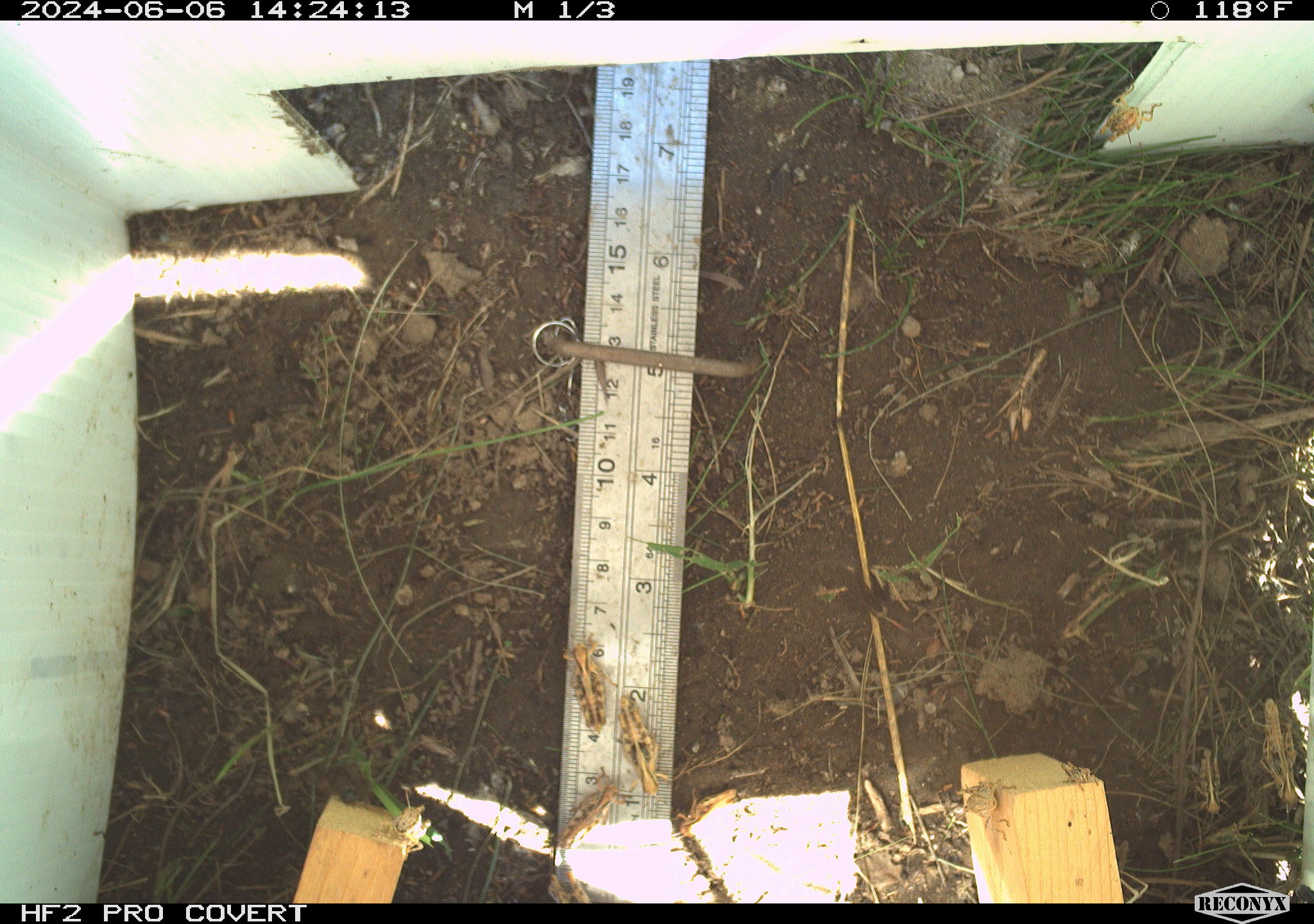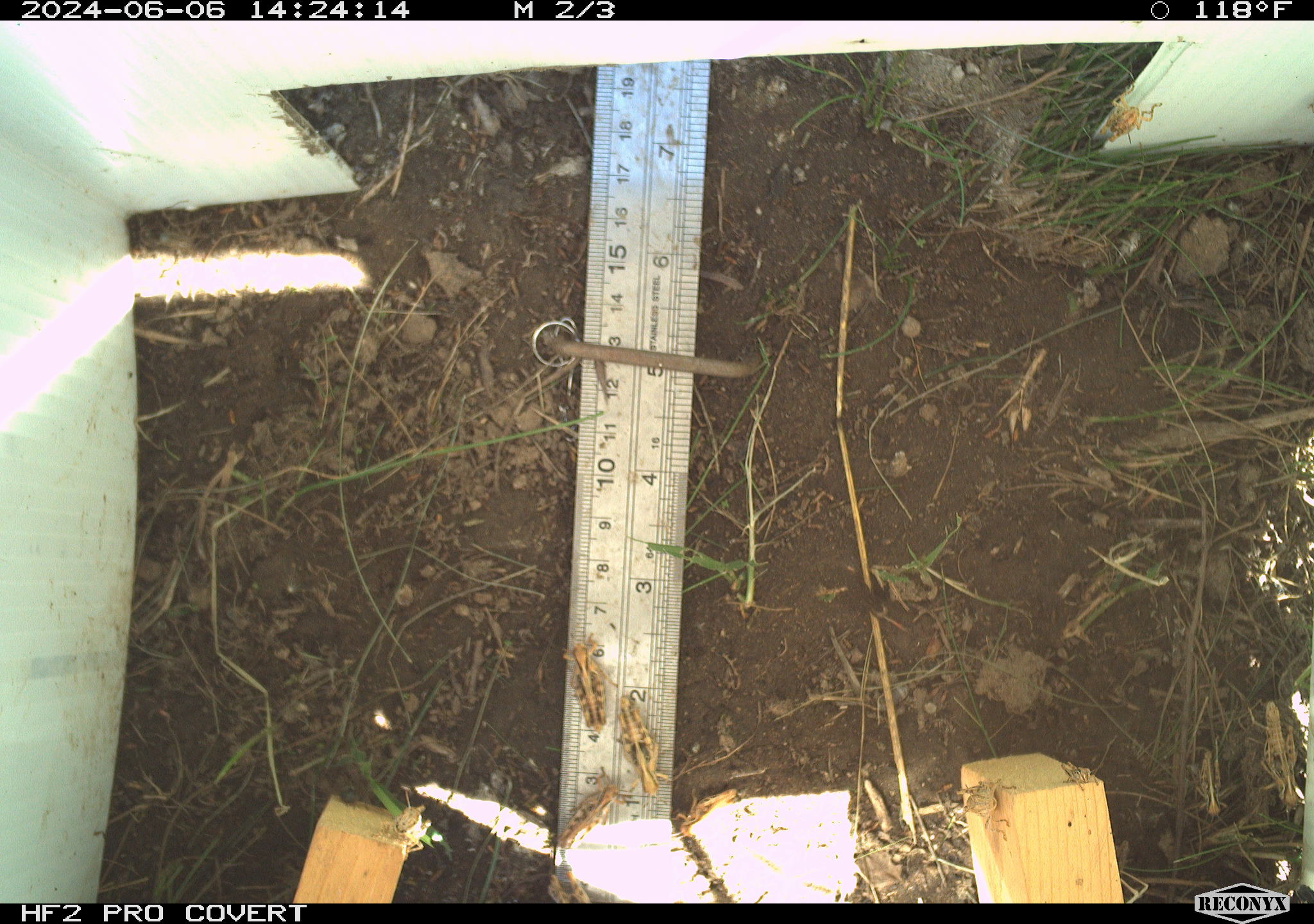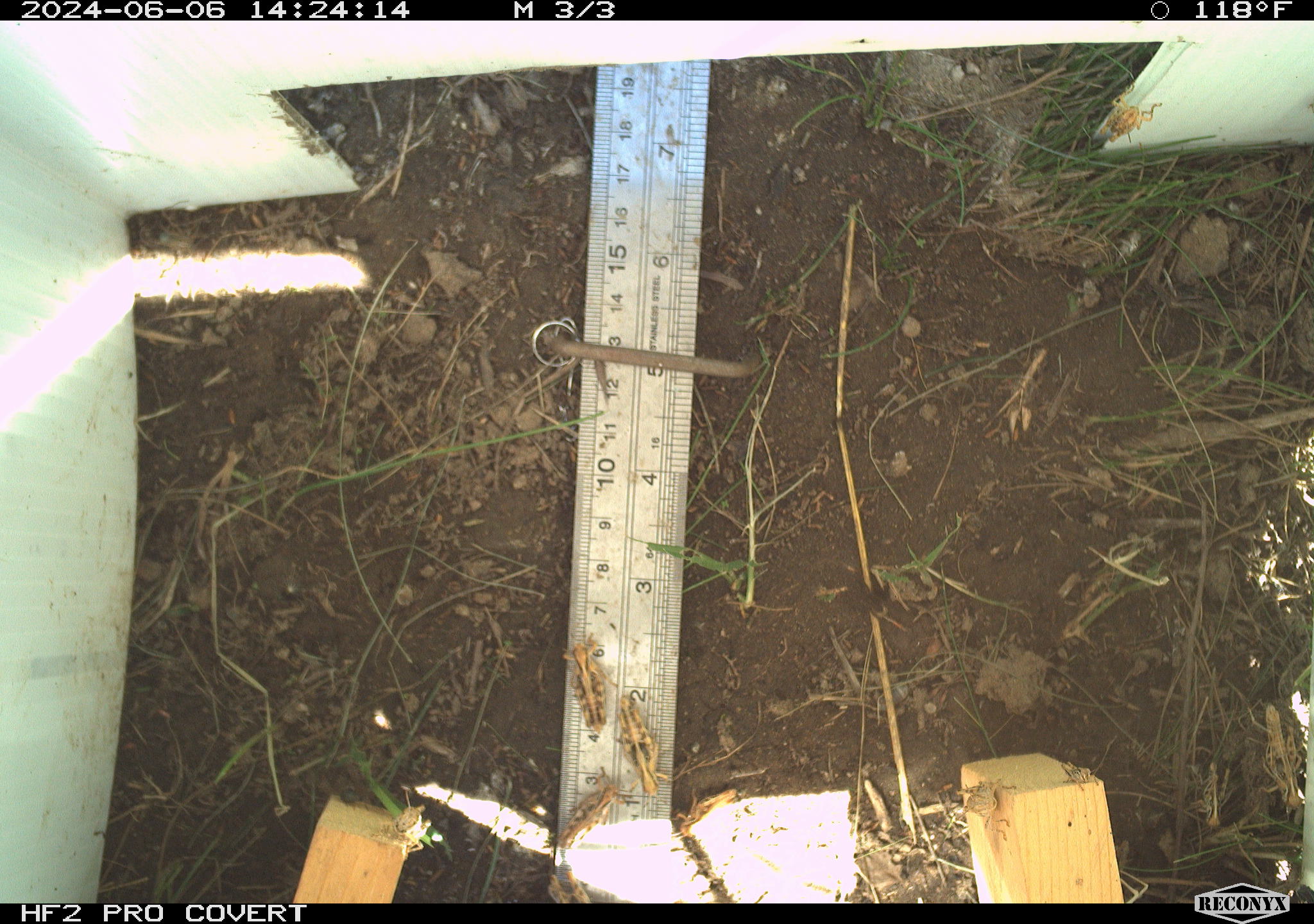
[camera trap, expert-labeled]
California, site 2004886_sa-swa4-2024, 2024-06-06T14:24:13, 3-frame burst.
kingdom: Animalia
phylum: Arthropoda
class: Insecta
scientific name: Insecta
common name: insect